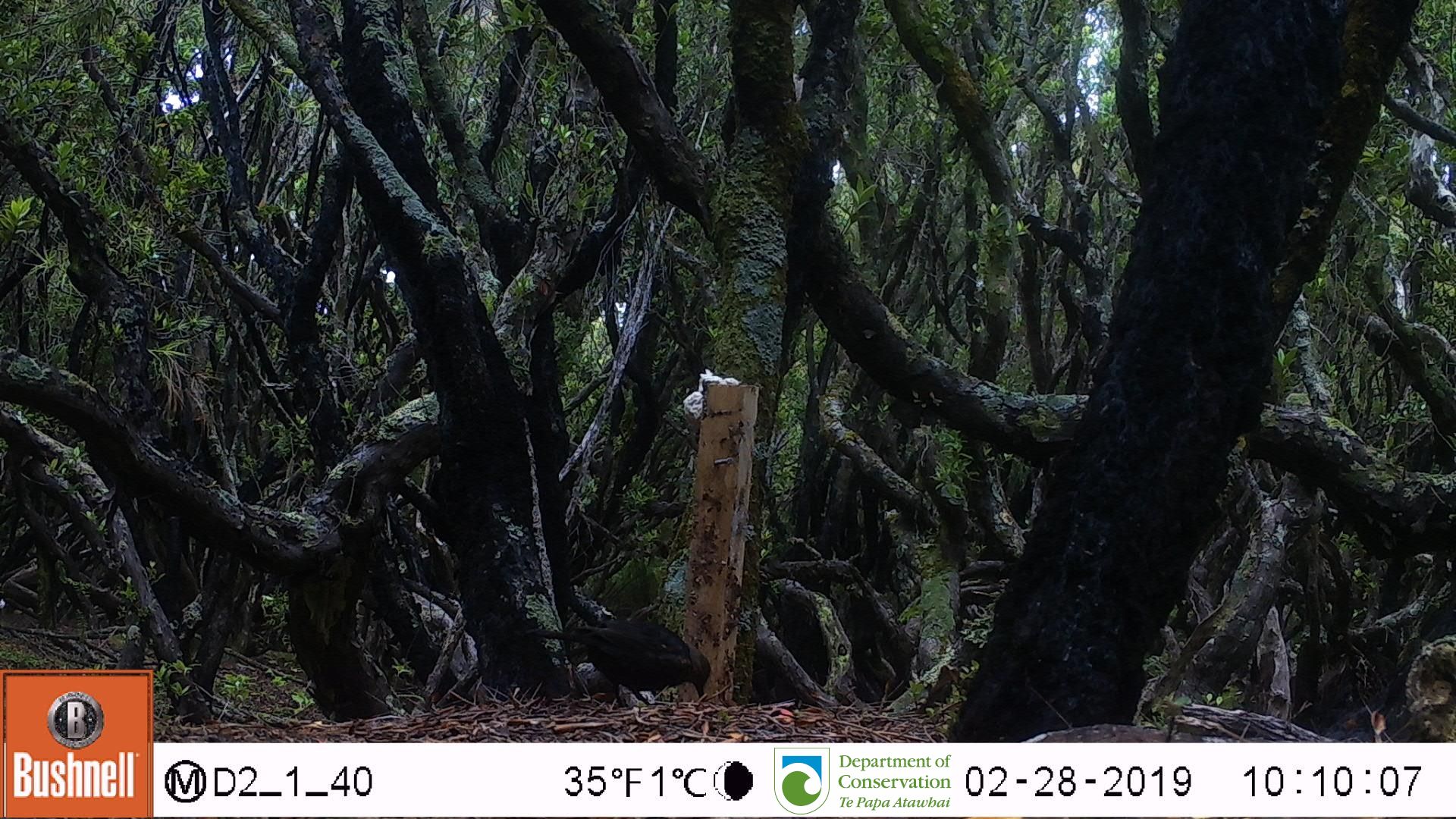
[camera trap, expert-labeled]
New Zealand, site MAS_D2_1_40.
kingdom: Animalia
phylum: Chordata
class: Aves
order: Passeriformes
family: Turdidae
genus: Turdus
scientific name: Turdus merula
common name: eurasian blackbird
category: blackbird